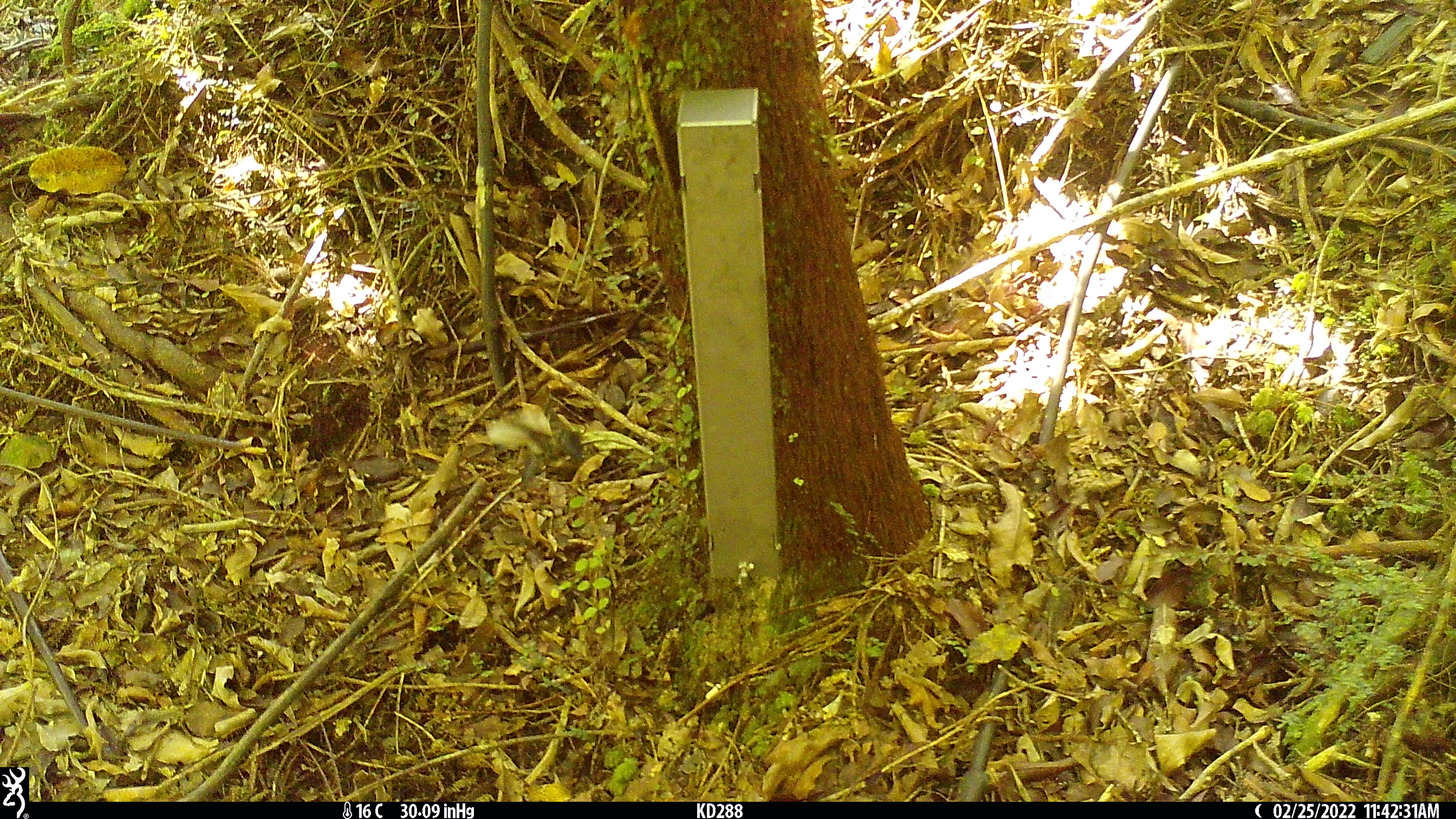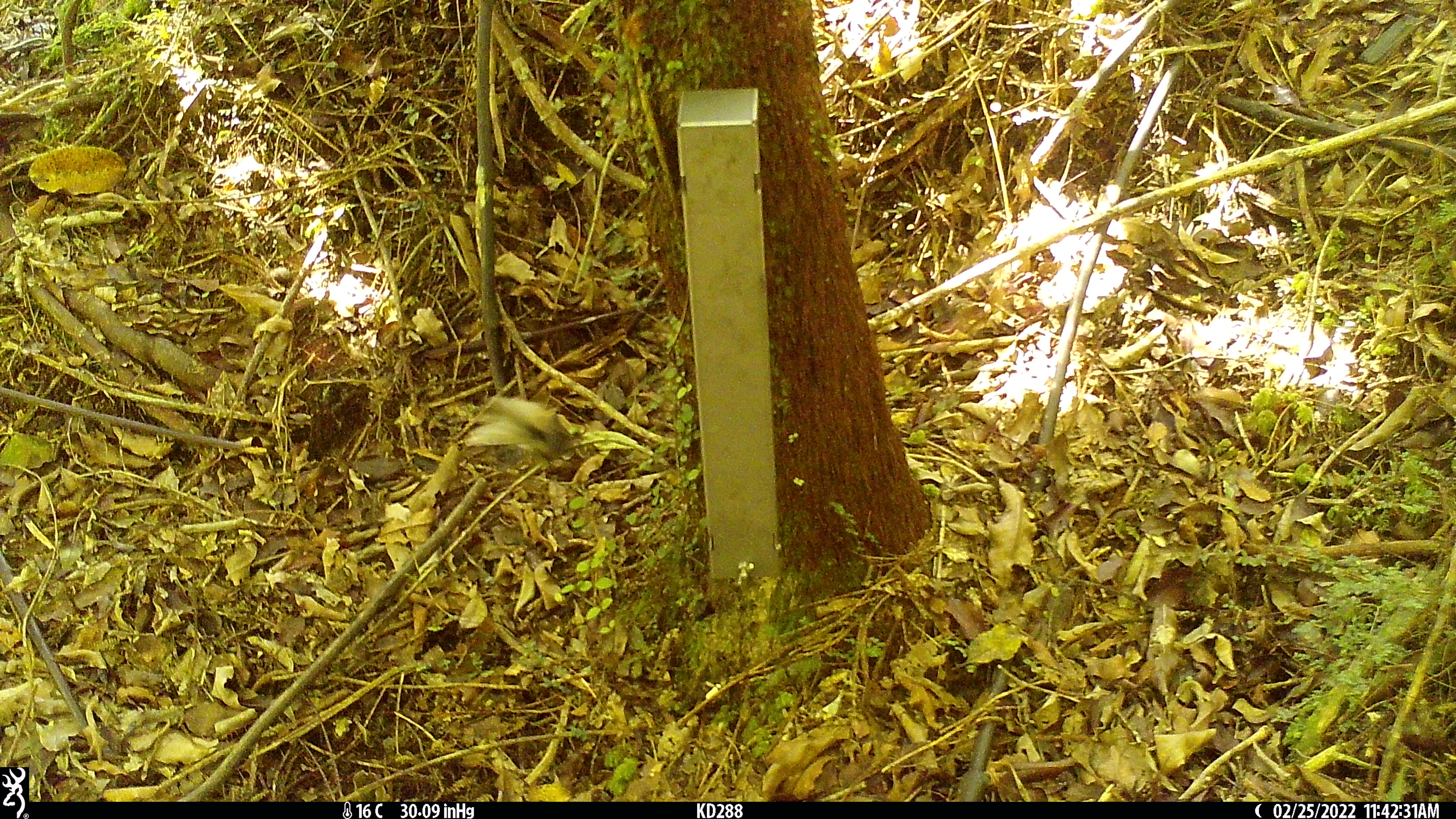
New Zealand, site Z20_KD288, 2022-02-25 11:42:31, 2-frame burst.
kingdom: Animalia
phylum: Chordata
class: Aves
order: Passeriformes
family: Rhipiduridae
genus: Rhipidura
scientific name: Rhipidura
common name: fantails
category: fantail